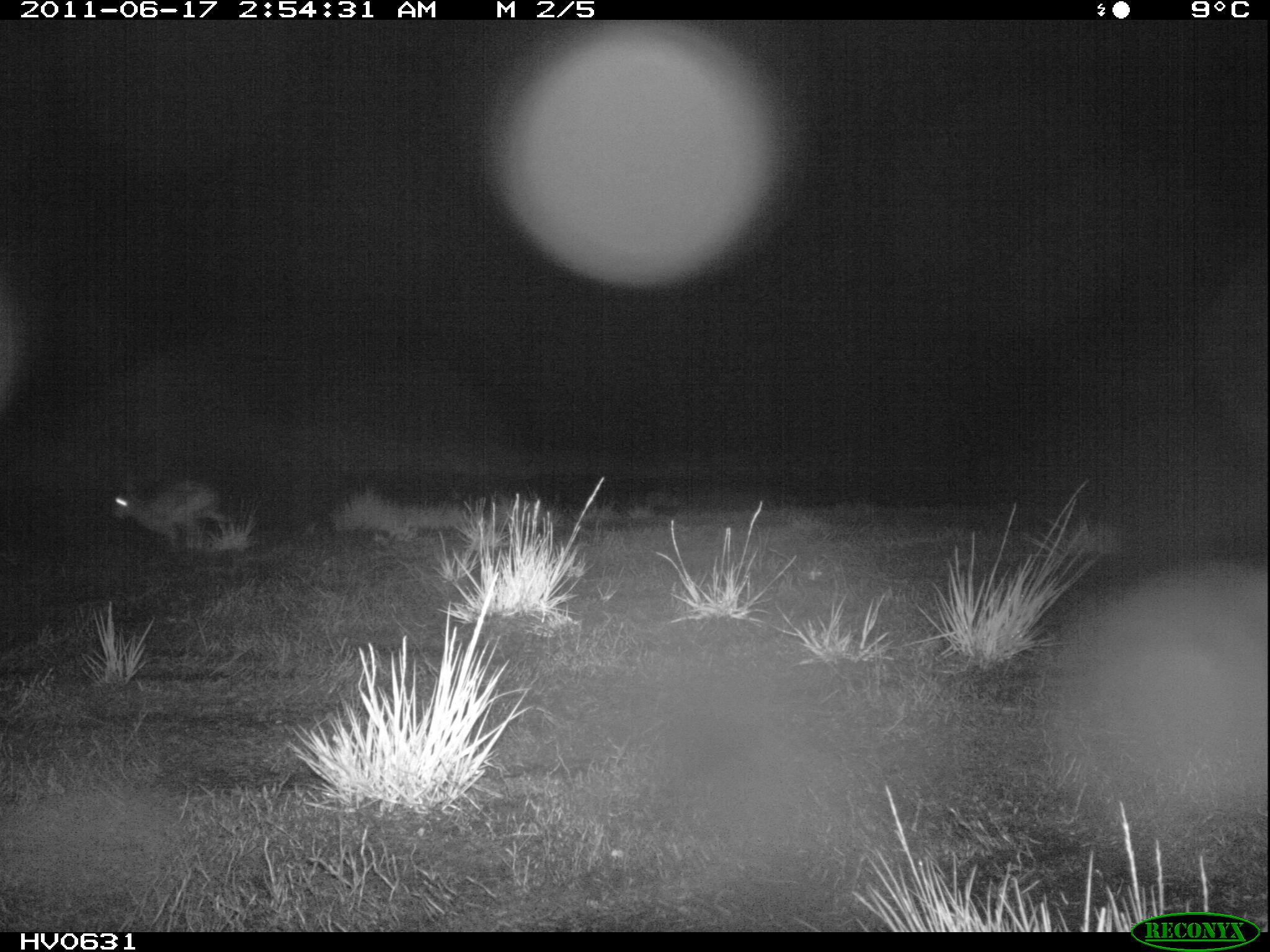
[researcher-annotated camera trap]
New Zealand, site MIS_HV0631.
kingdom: Animalia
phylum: Chordata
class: Mammalia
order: Lagomorpha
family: Leporidae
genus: Lepus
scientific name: Lepus europaeus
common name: brown hare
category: hare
Hare (brown hare) (Lepus europaeus).